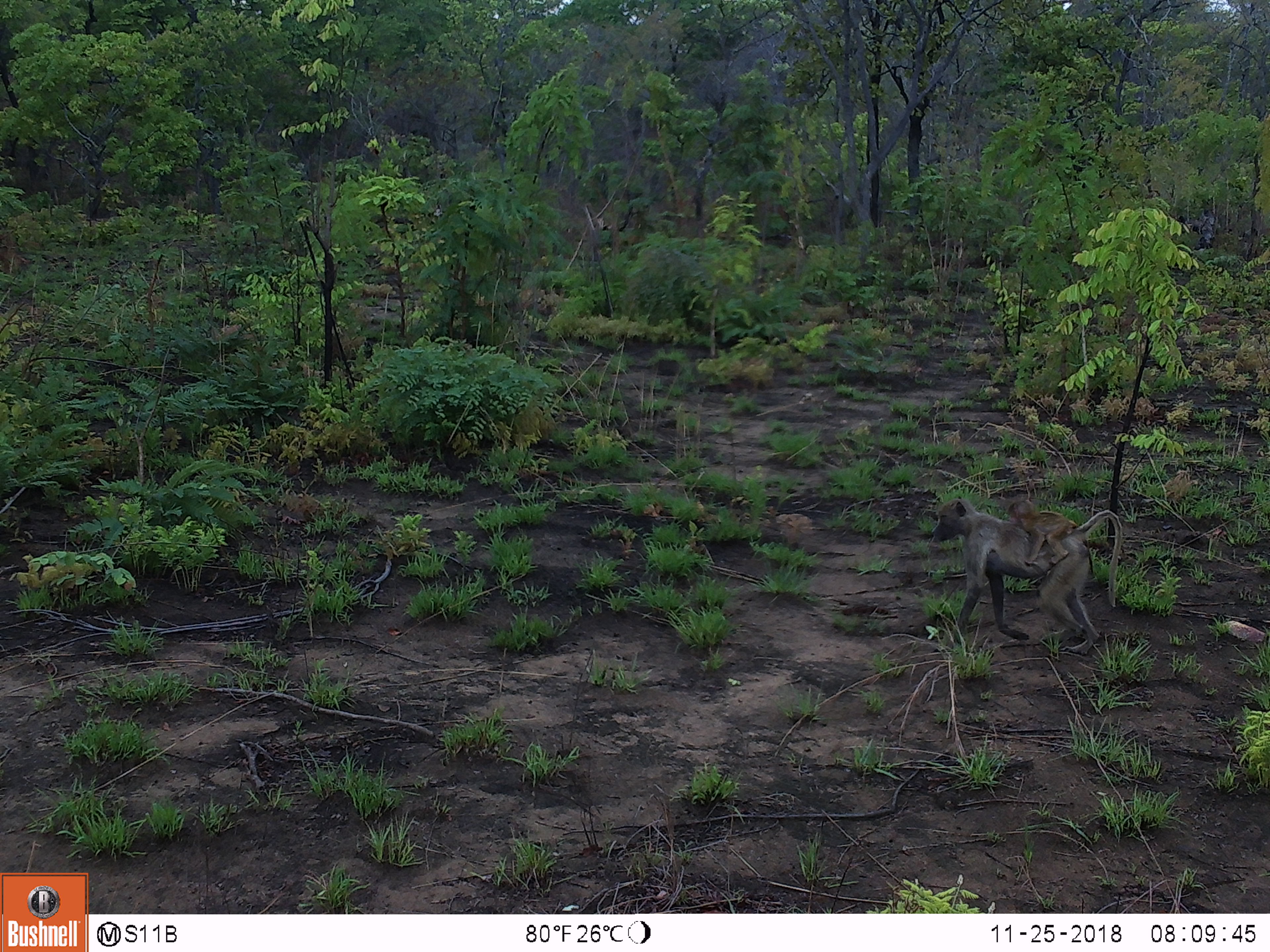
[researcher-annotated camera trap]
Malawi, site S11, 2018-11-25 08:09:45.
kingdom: Animalia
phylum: Chordata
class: Mammalia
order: Primates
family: Cercopithecidae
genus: Papio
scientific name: Papio cynocephalus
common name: yellow baboon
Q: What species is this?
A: Yellow baboon (Papio cynocephalus).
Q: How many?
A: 2.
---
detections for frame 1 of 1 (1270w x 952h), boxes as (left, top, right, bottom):
yellow baboon: (926, 489, 1133, 647); (995, 489, 1099, 565)